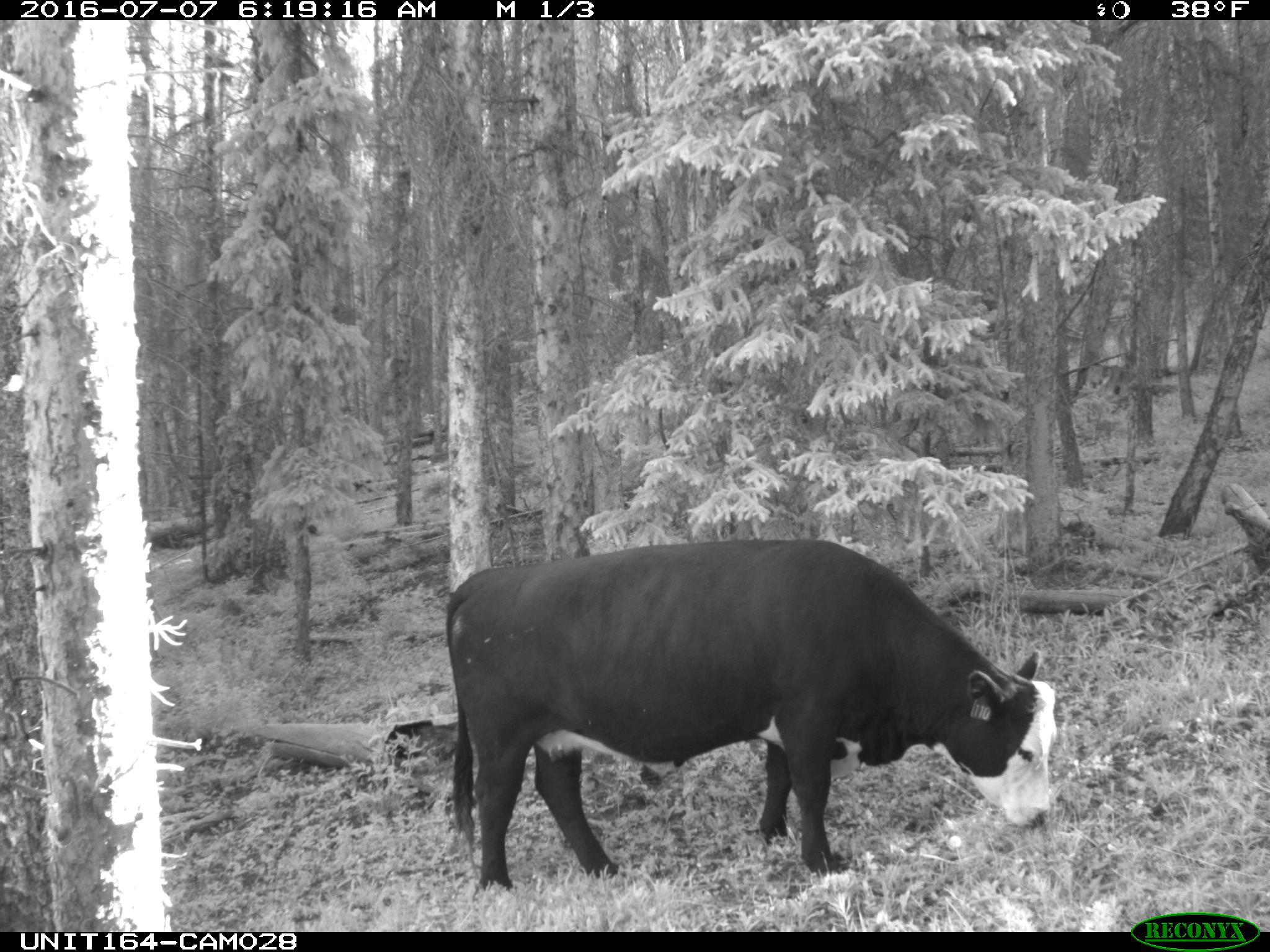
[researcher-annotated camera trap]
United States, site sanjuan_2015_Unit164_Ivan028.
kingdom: Animalia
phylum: Chordata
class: Mammalia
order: Artiodactyla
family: Bovidae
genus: Bos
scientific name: Bos taurus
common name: domestic cow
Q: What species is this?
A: Bos taurus (domestic cow).